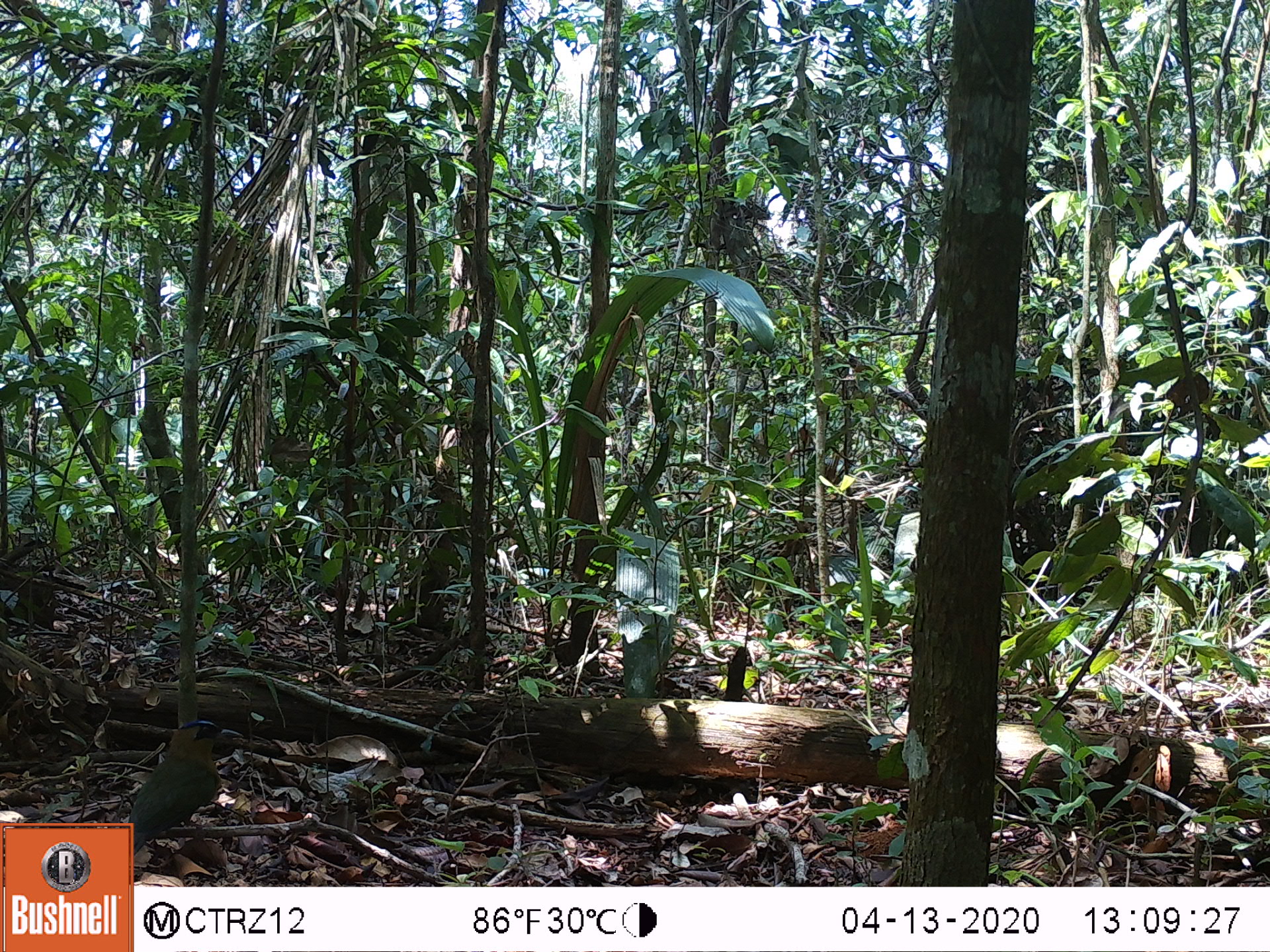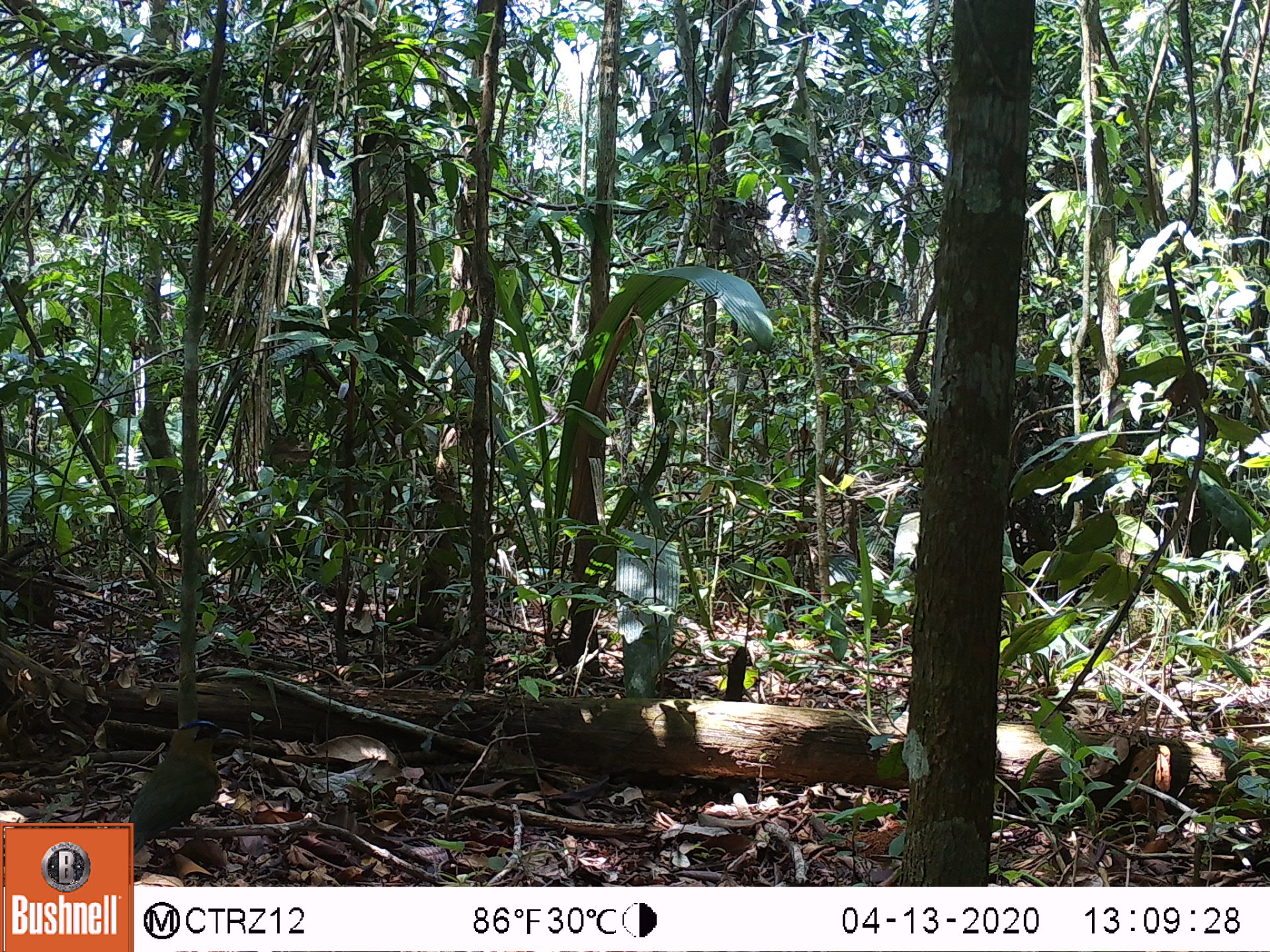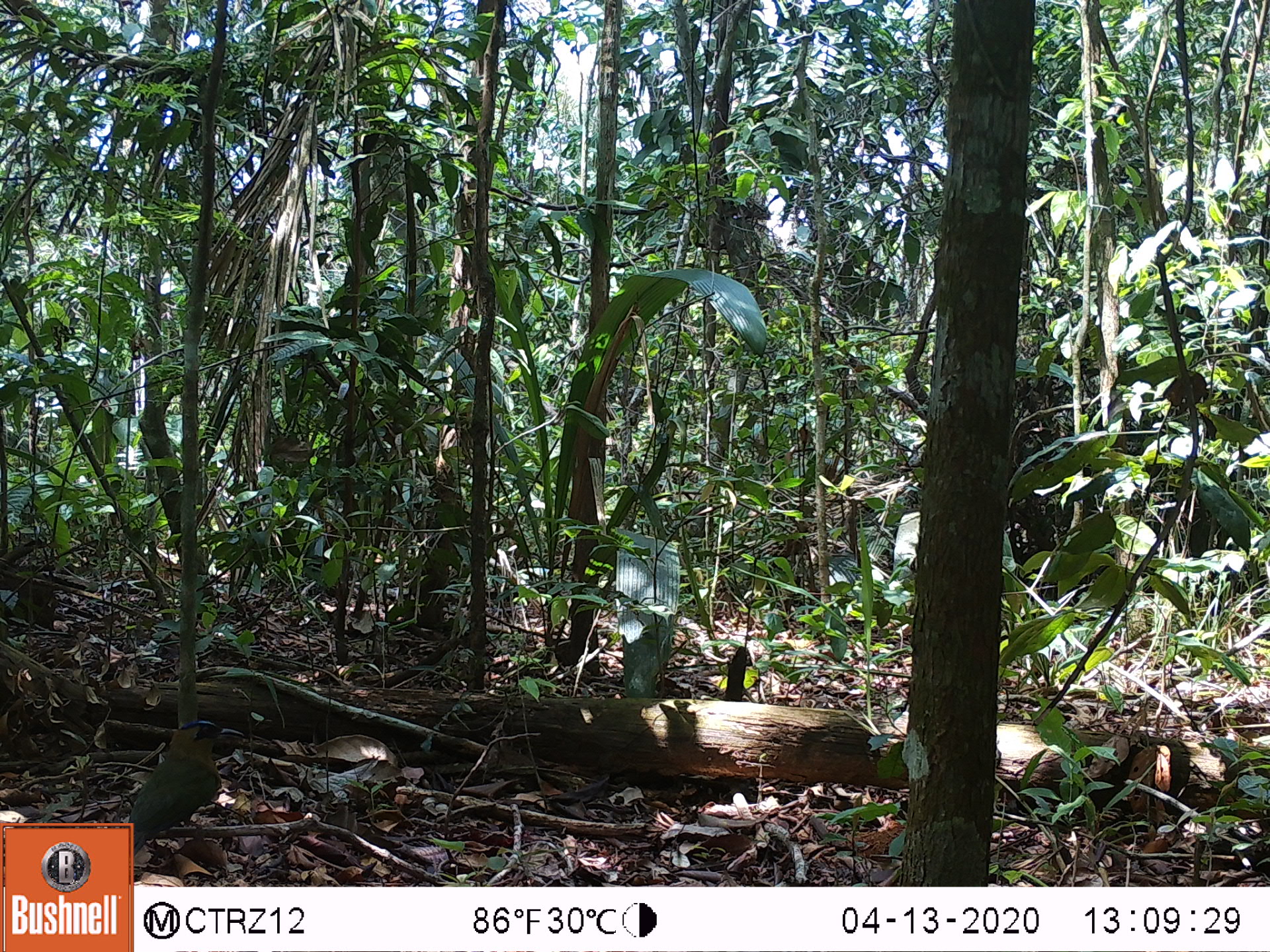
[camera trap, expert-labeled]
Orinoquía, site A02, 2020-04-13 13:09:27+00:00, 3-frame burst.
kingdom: Animalia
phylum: Chordata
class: Aves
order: Coraciiformes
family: Momotidae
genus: Momotus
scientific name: Momotus momota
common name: amazonian motmot